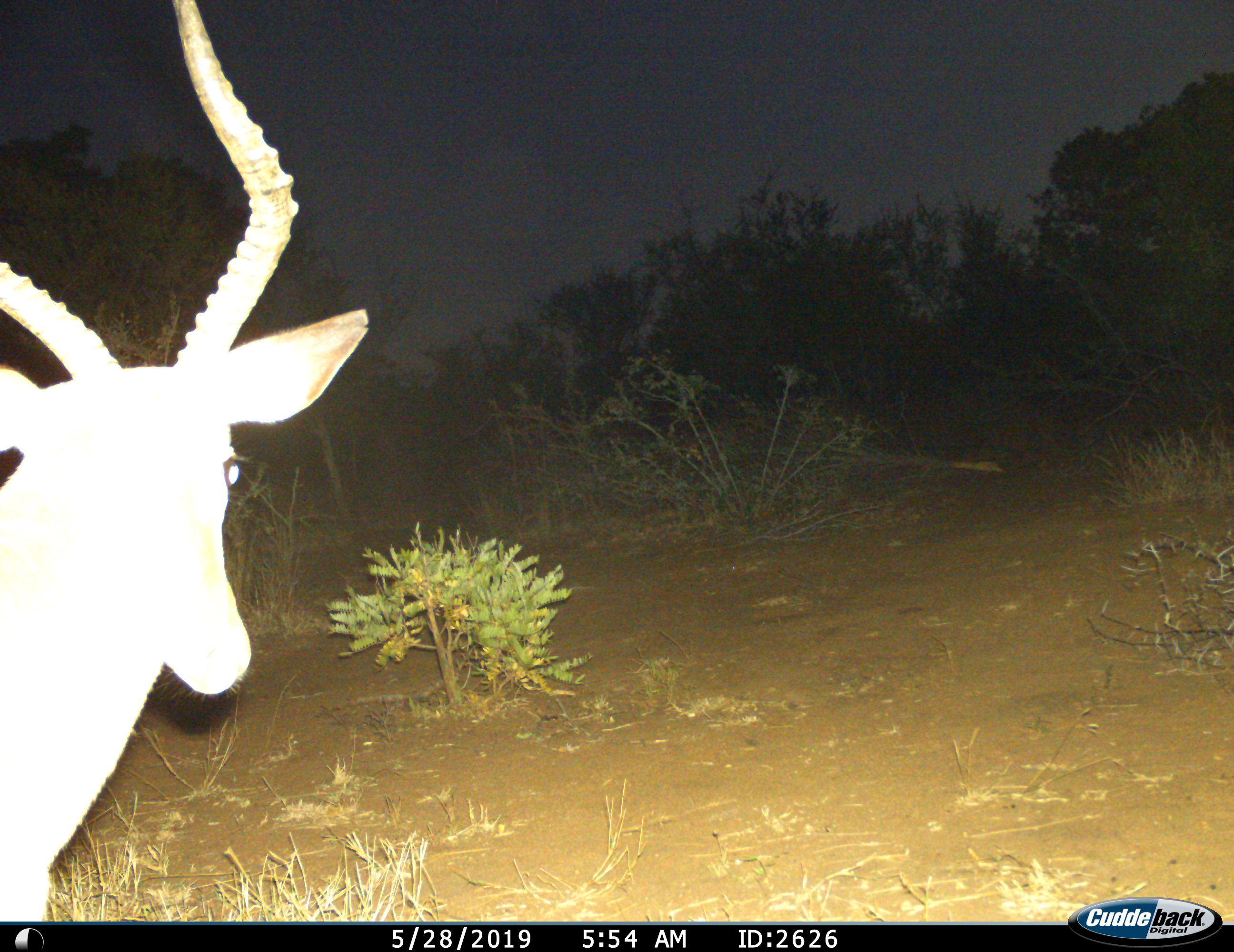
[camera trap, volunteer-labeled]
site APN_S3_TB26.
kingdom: Animalia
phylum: Chordata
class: Mammalia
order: Artiodactyla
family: Bovidae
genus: Aepyceros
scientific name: Aepyceros melampus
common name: impala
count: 1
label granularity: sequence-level